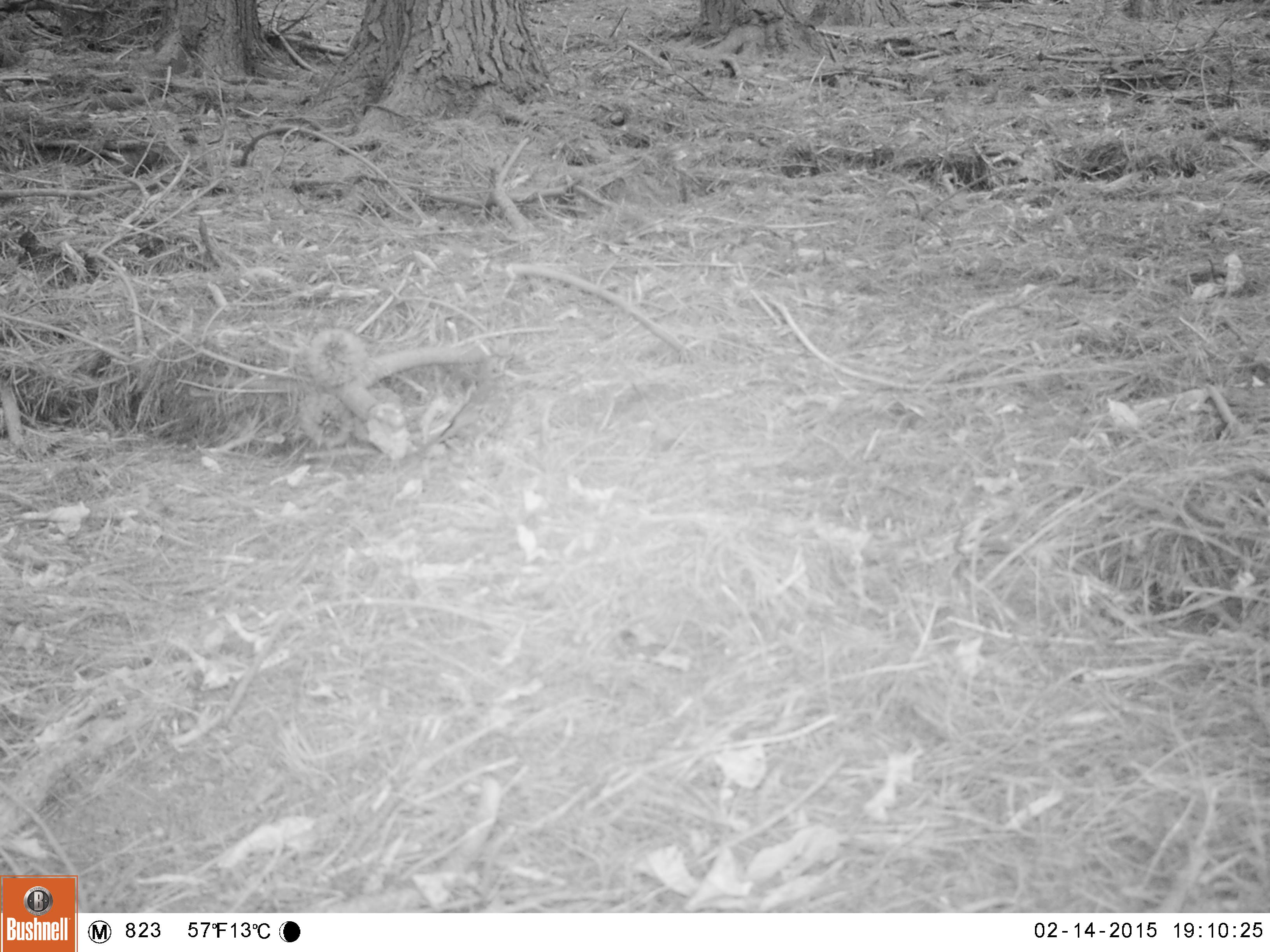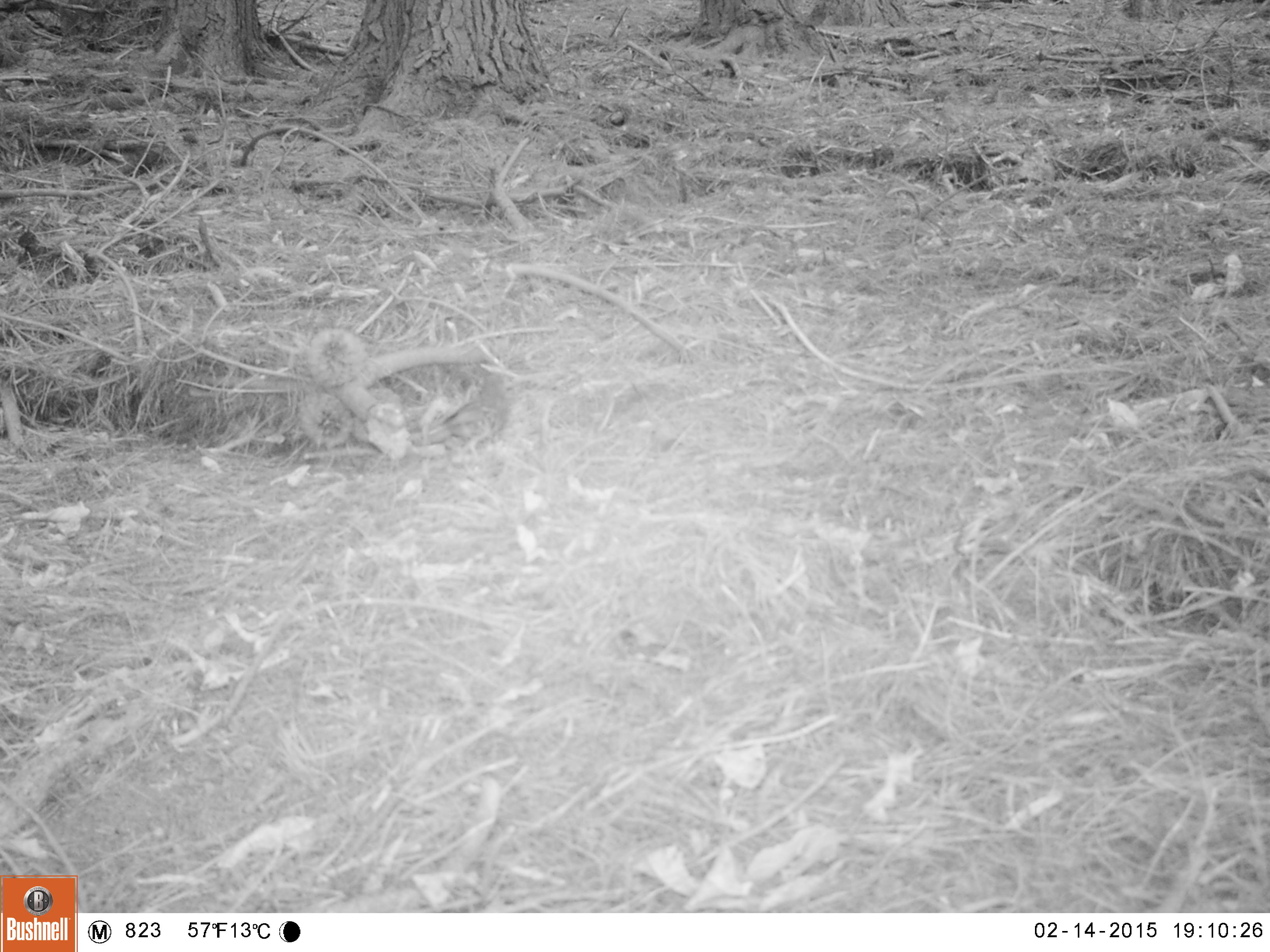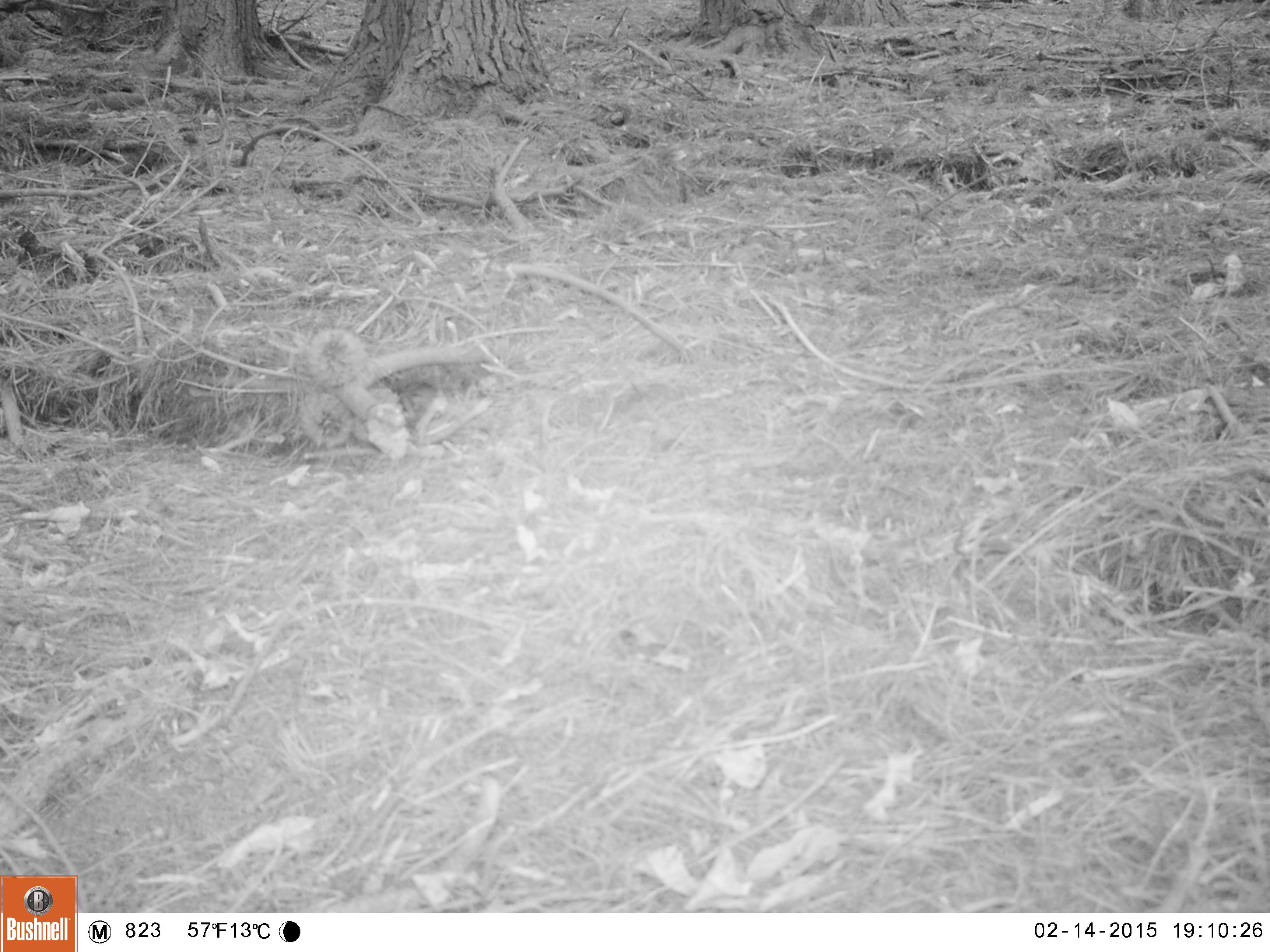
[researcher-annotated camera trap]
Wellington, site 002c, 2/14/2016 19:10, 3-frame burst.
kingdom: Animalia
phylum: Chordata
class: Aves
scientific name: Aves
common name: bird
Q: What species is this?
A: Bird (Aves).